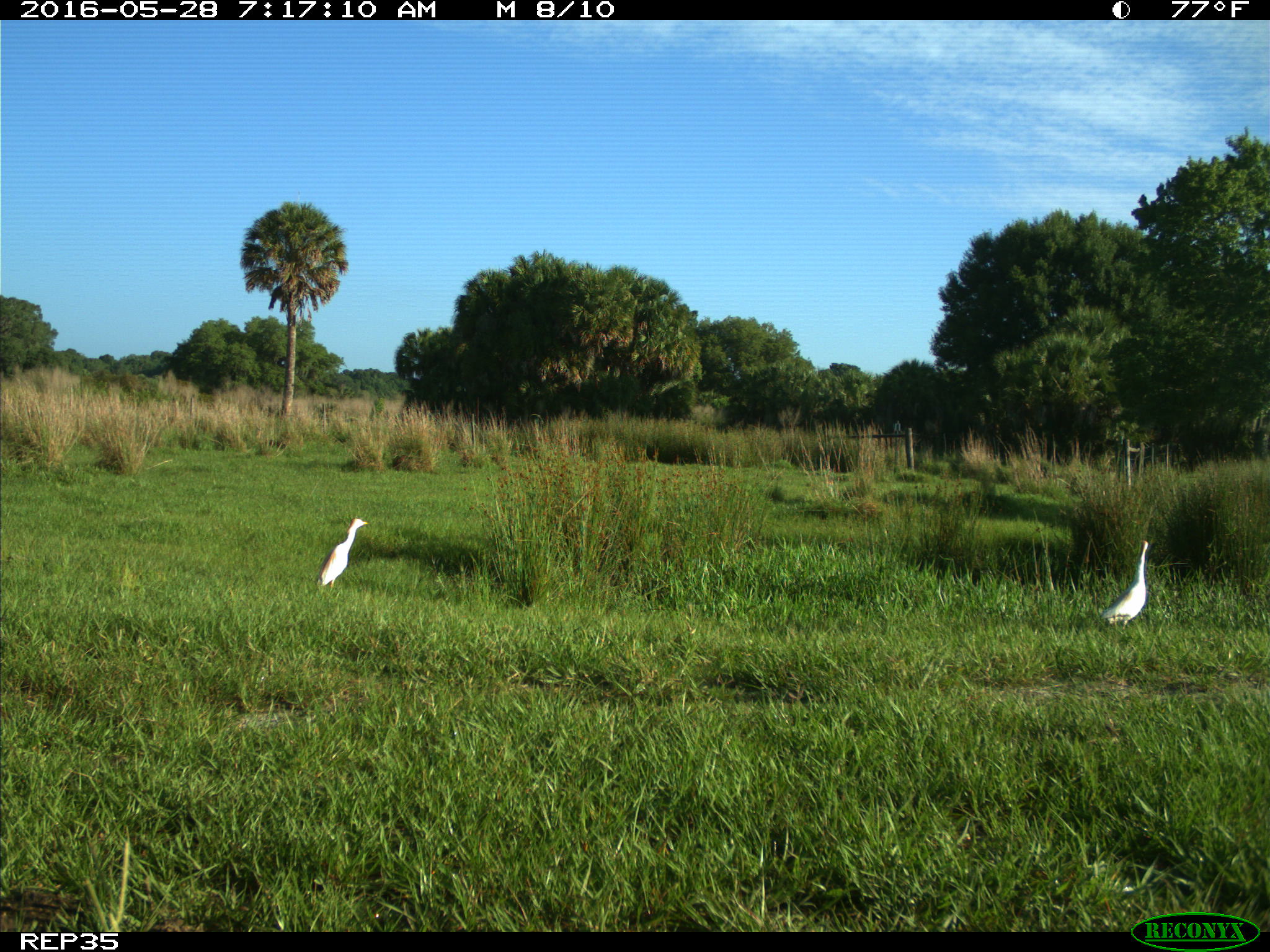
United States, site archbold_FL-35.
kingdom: Animalia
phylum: Chordata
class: Aves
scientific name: Aves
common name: birds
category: unidentified bird